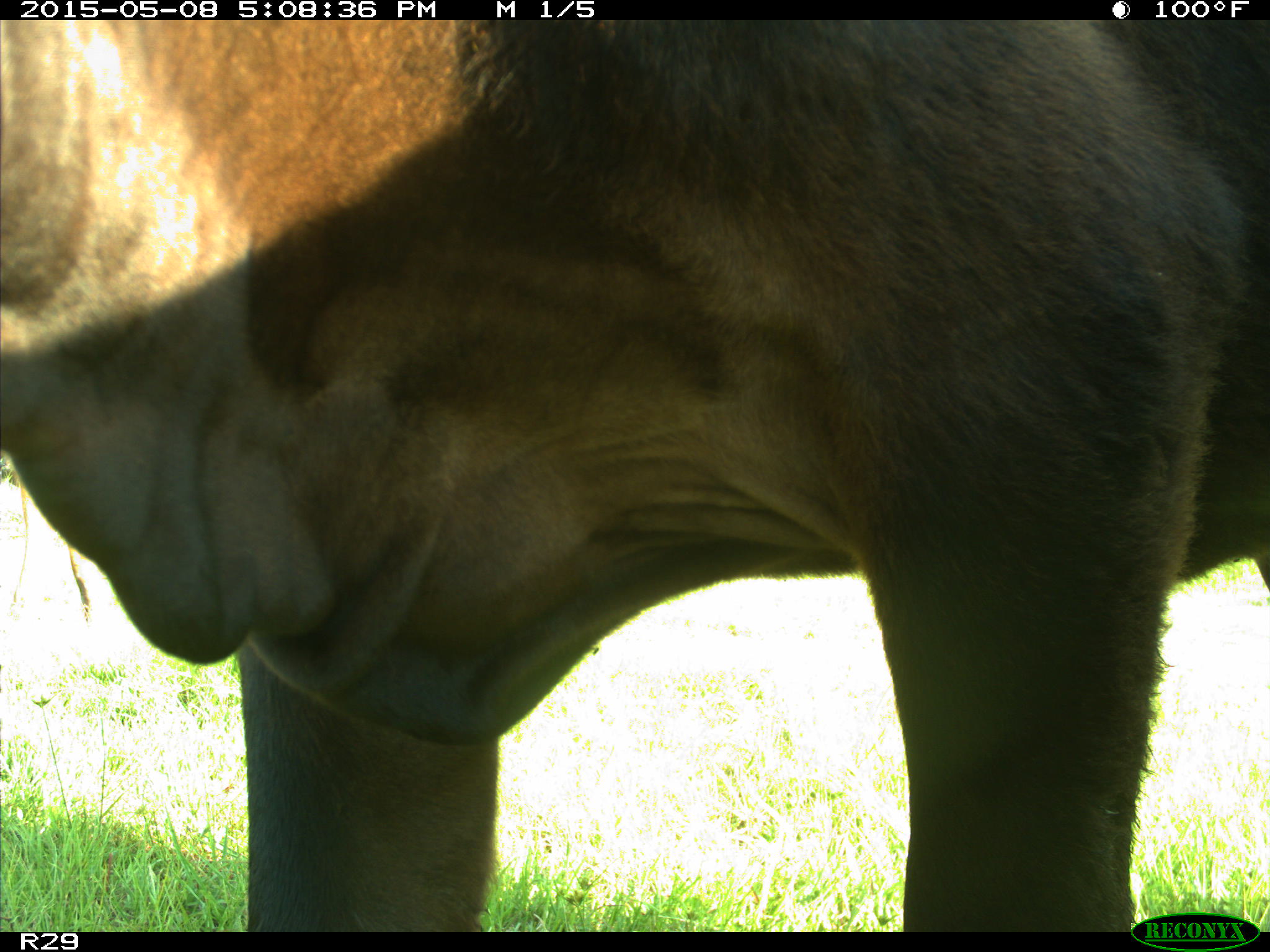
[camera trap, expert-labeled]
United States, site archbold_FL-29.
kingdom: Animalia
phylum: Chordata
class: Mammalia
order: Artiodactyla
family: Bovidae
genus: Bos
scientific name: Bos taurus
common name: domestic cow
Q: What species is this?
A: Bos taurus (domestic cow).